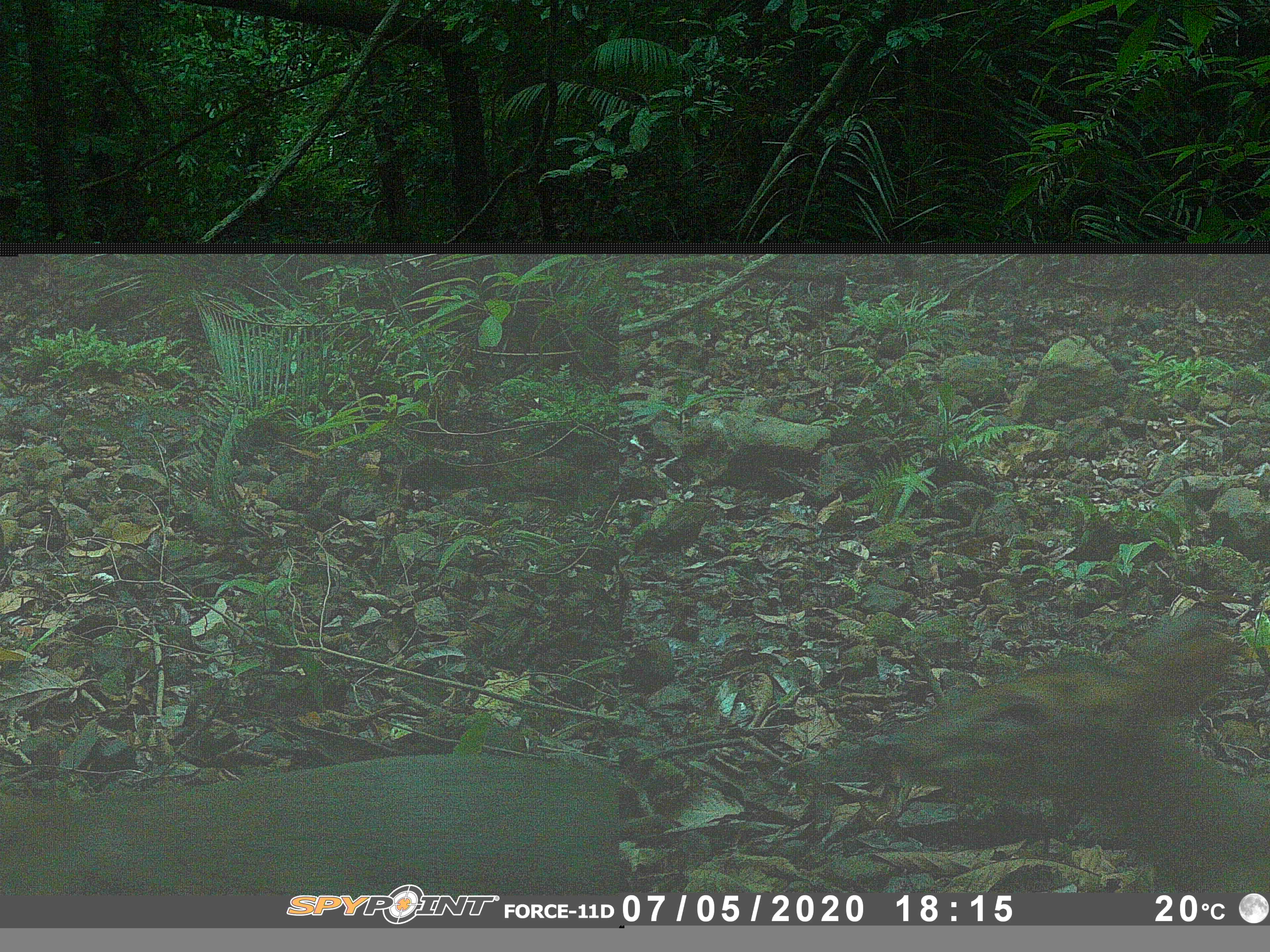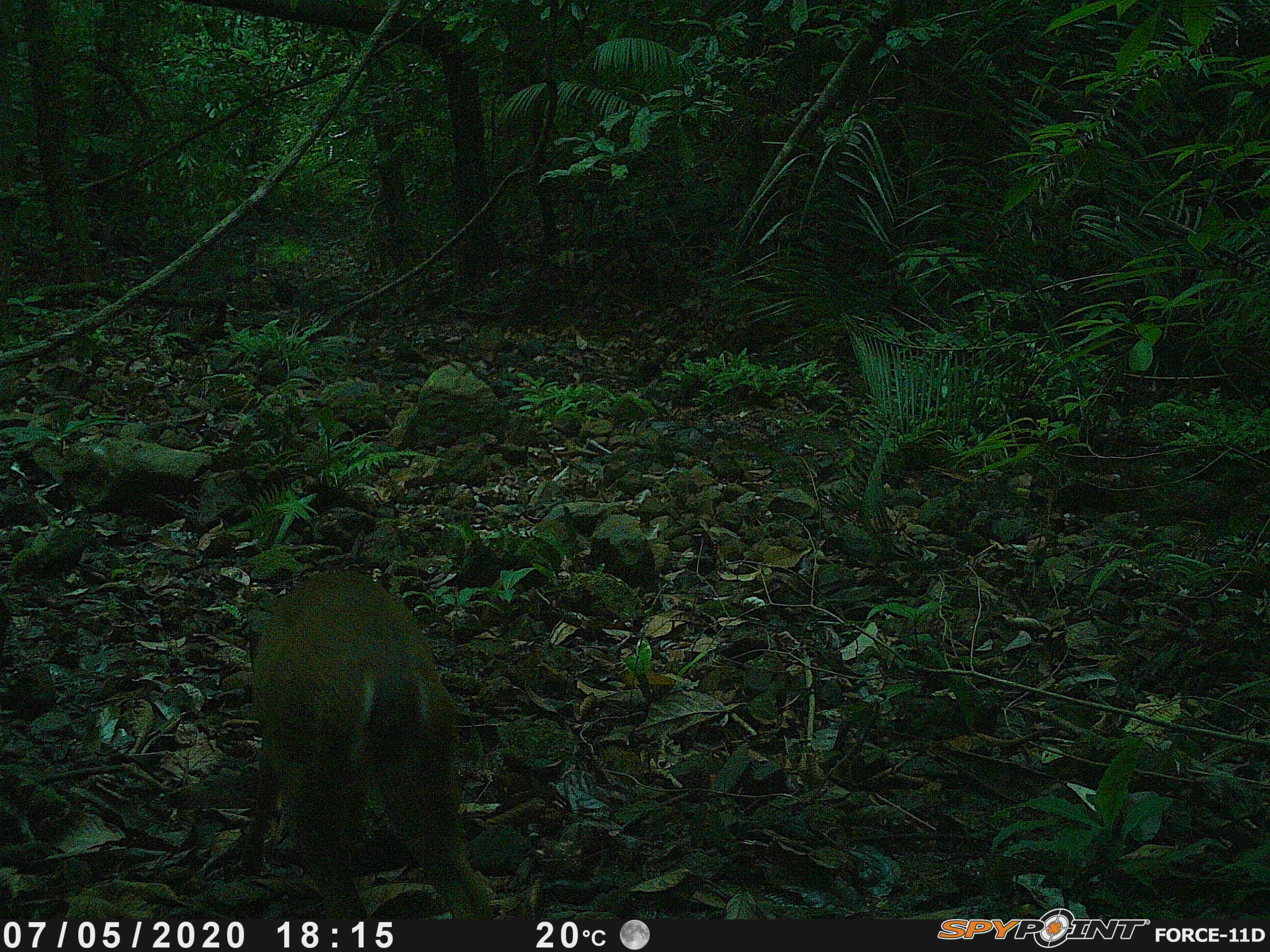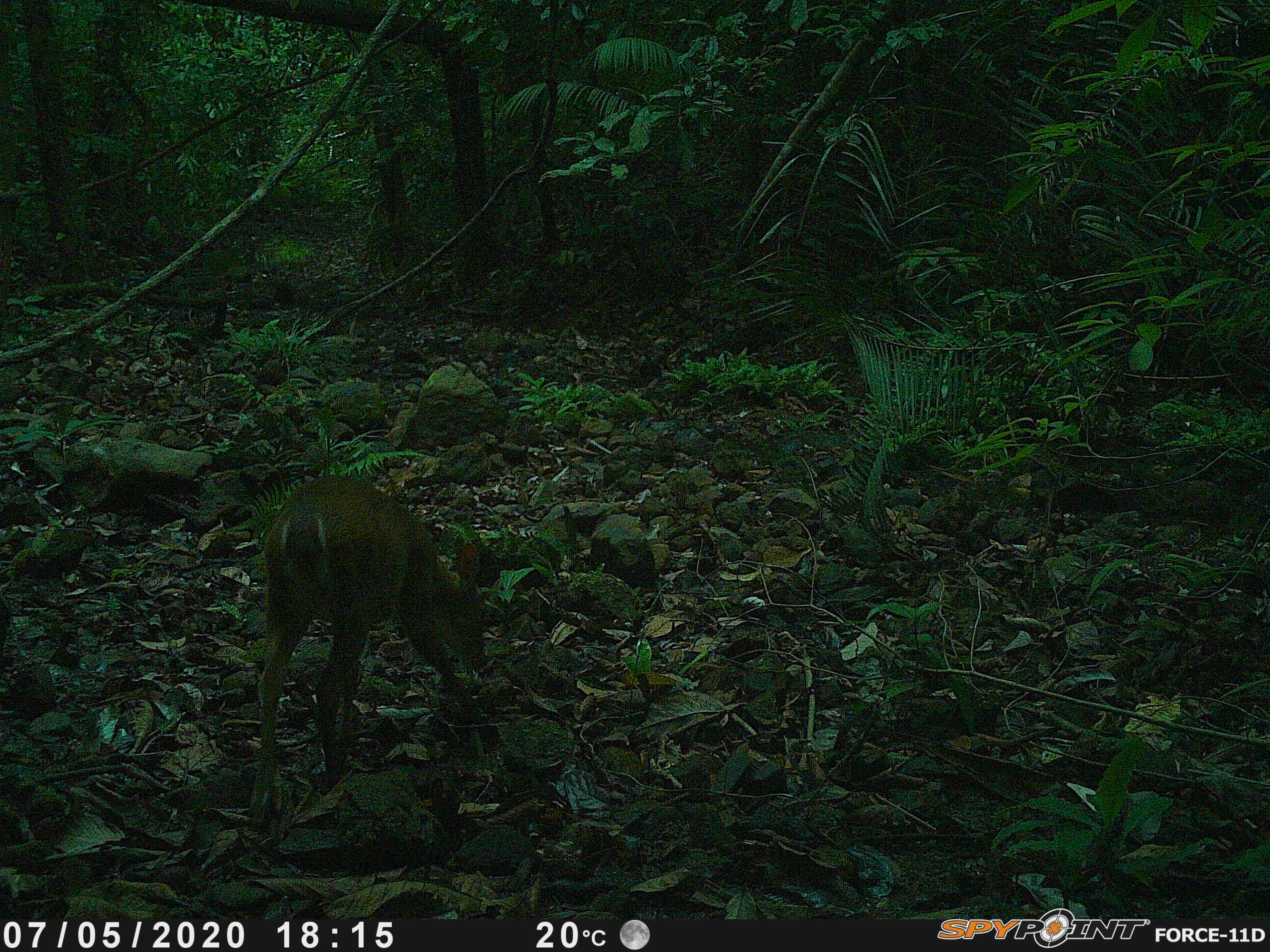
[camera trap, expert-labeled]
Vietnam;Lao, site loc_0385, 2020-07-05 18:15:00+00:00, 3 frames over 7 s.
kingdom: Animalia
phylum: Chordata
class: Mammalia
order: Artiodactyla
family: Cervidae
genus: Muntiacus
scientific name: Muntiacus vuquangensis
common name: large-antlered muntjac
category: large antlered muntjac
Large antlered muntjac (large-antlered muntjac) (Muntiacus vuquangensis). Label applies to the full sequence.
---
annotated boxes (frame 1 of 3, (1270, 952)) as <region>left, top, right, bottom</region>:
large antlered muntjac: <region>782, 597, 1270, 888</region>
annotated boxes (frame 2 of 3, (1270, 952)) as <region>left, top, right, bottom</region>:
large antlered muntjac: <region>246, 566, 501, 920</region>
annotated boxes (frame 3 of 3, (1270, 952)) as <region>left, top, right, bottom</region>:
large antlered muntjac: <region>248, 472, 490, 823</region>